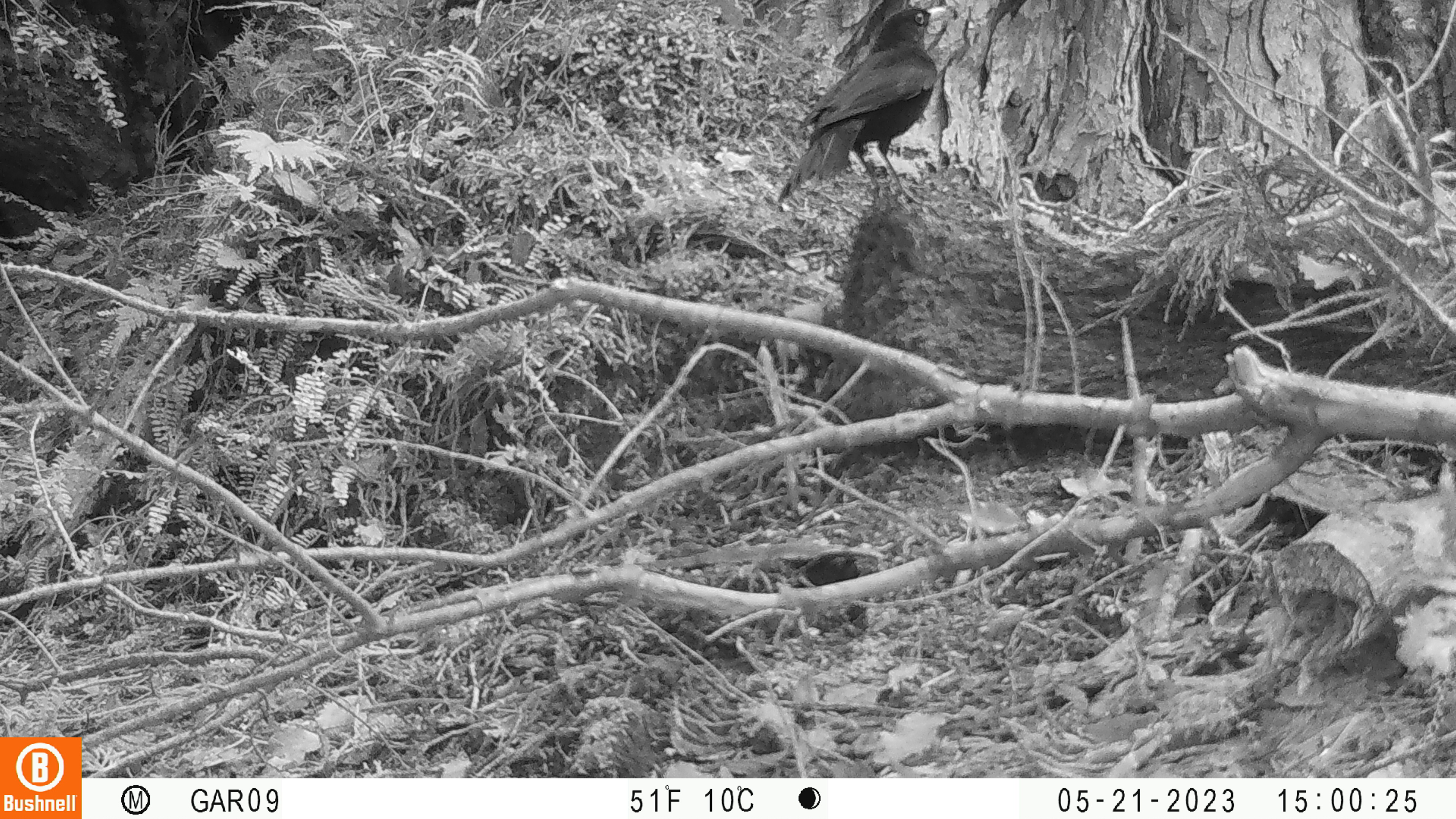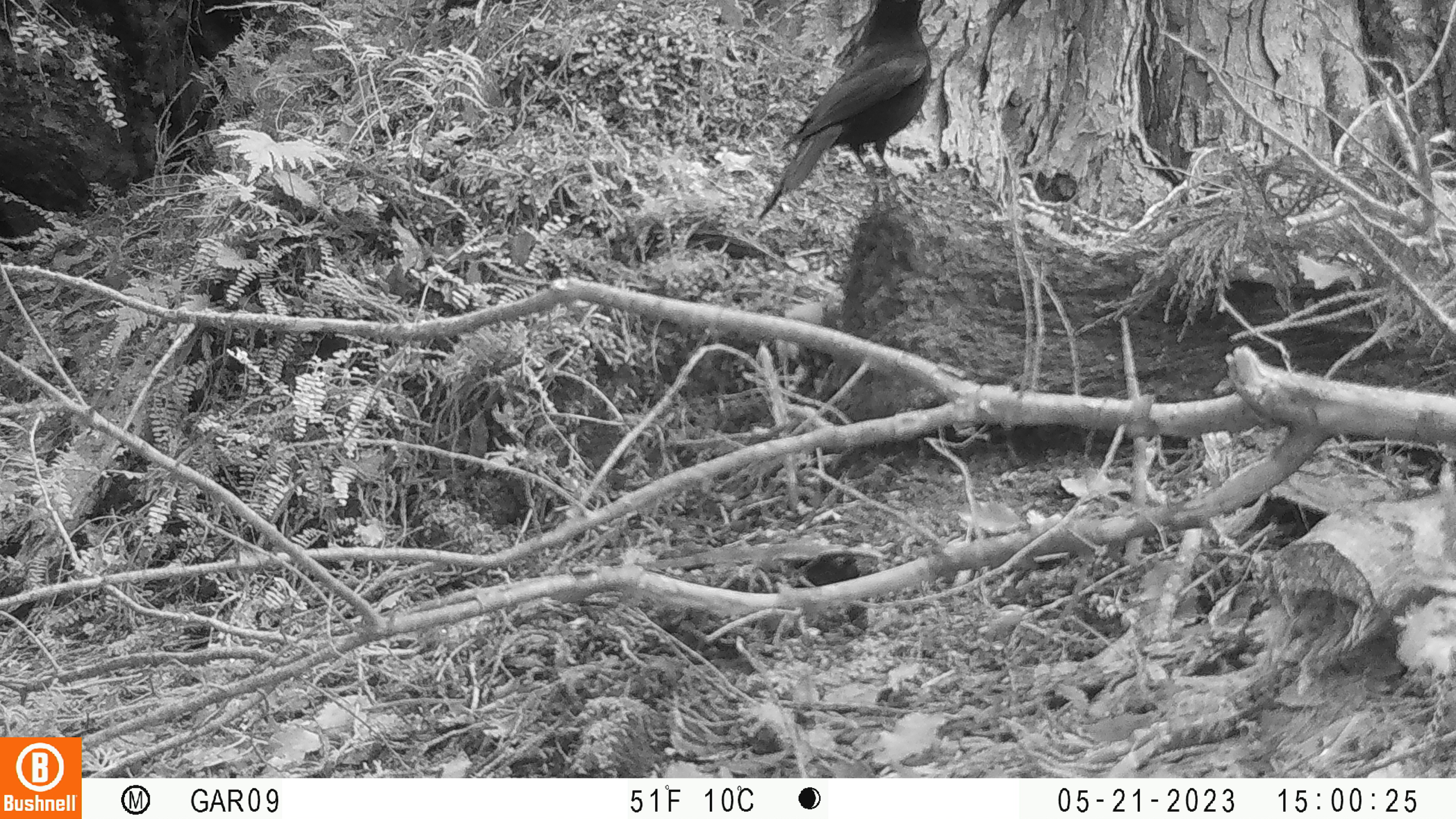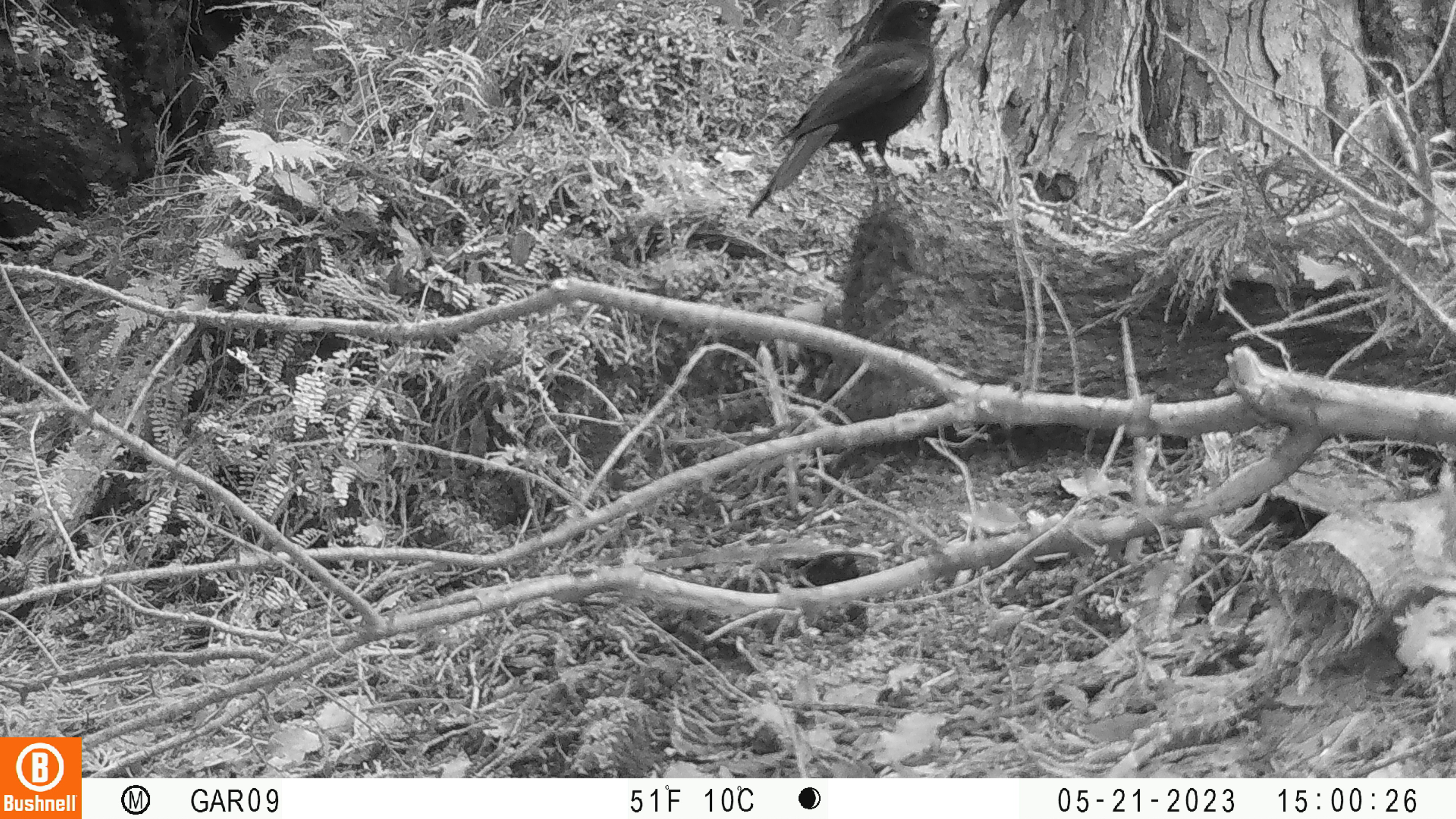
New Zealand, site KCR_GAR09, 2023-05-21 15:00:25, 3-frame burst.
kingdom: Animalia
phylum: Chordata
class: Aves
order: Passeriformes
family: Turdidae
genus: Turdus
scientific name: Turdus merula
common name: eurasian blackbird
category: blackbird